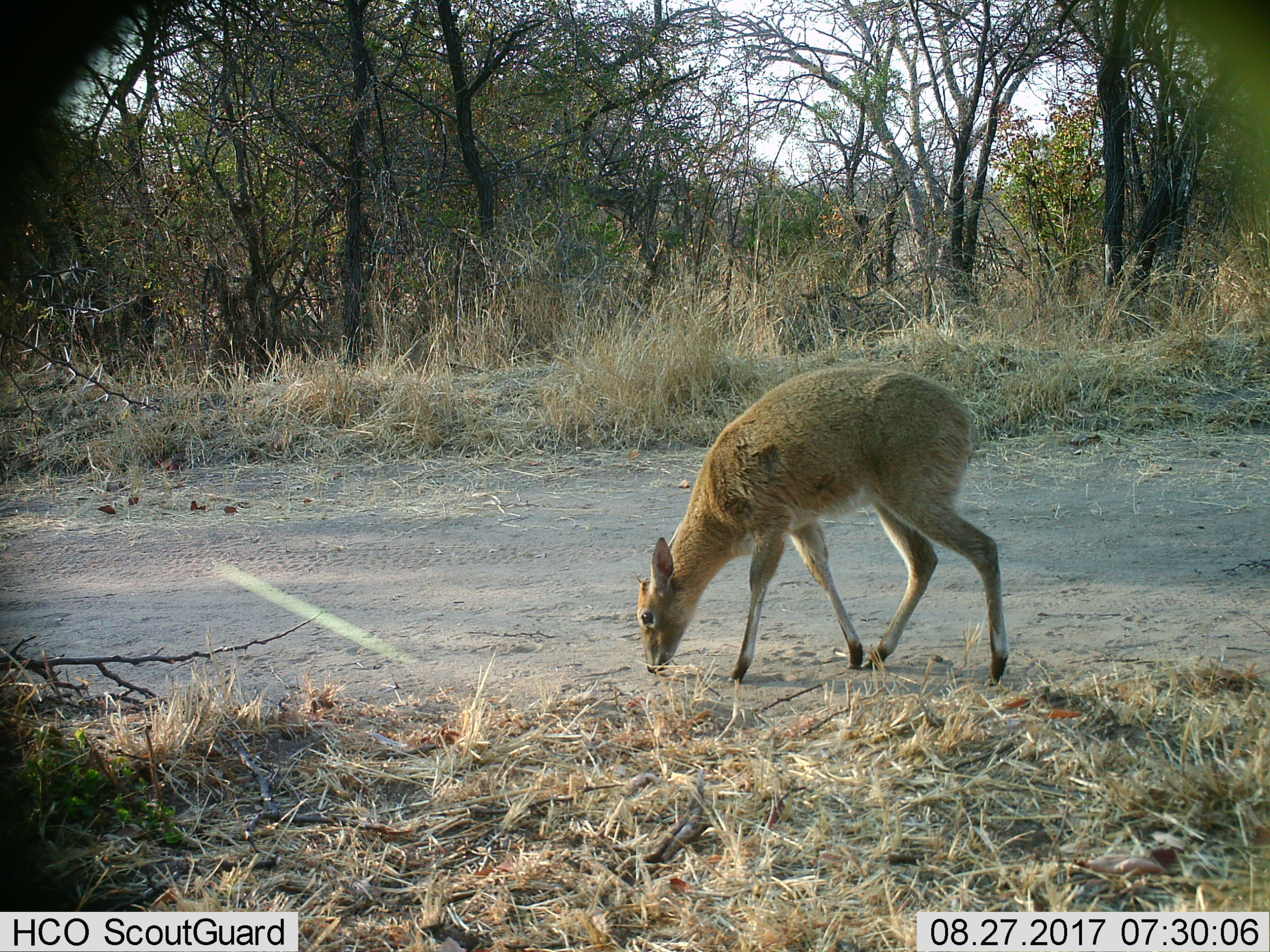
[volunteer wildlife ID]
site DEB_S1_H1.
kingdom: Animalia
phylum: Chordata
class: Mammalia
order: Artiodactyla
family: Bovidae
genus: Sylvicapra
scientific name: Sylvicapra grimmia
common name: common duiker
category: duikercommongrey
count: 1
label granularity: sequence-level